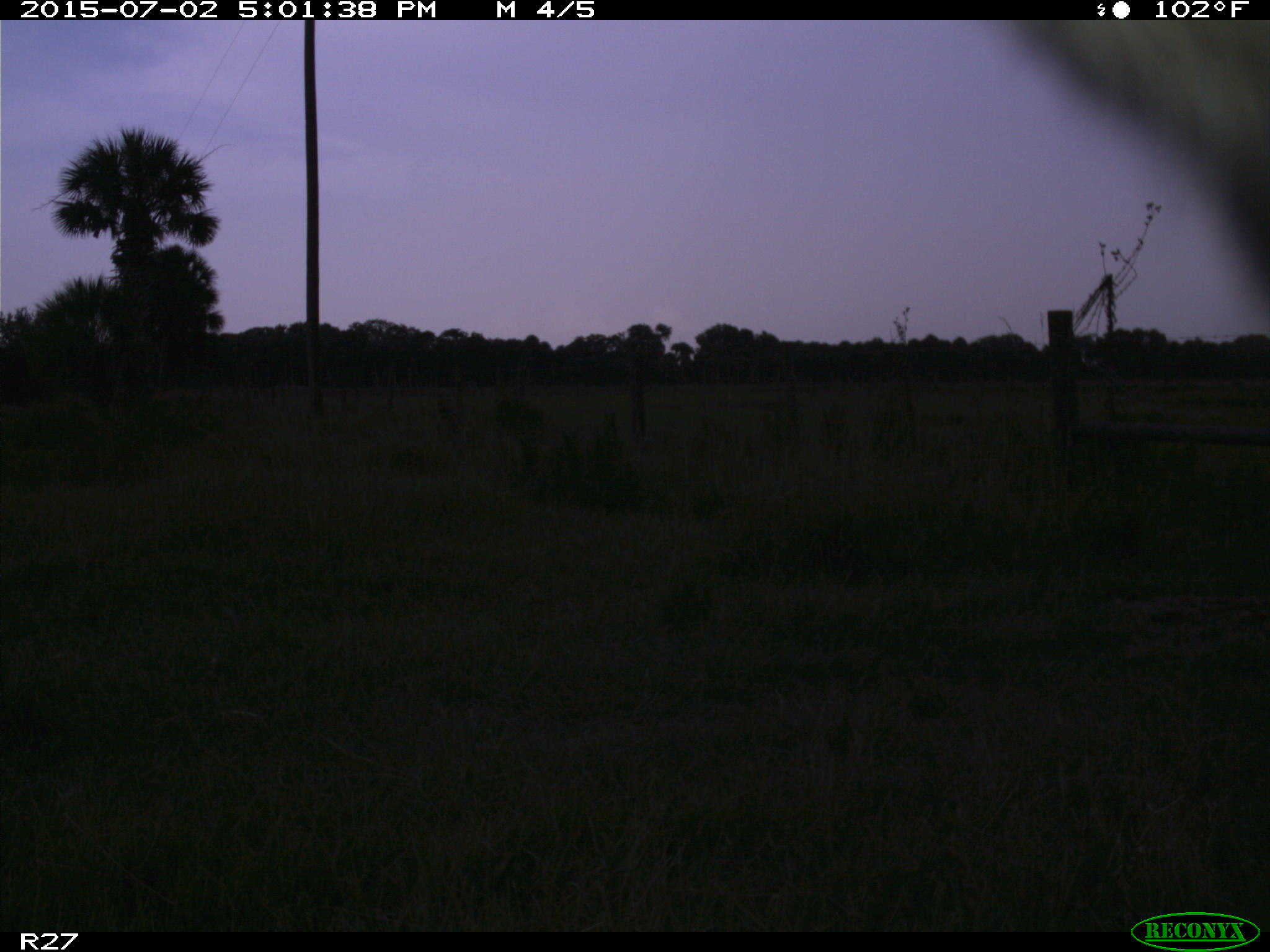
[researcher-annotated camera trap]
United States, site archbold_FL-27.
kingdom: Animalia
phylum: Chordata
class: Mammalia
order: Artiodactyla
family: Bovidae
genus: Bos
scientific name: Bos taurus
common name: domestic cow